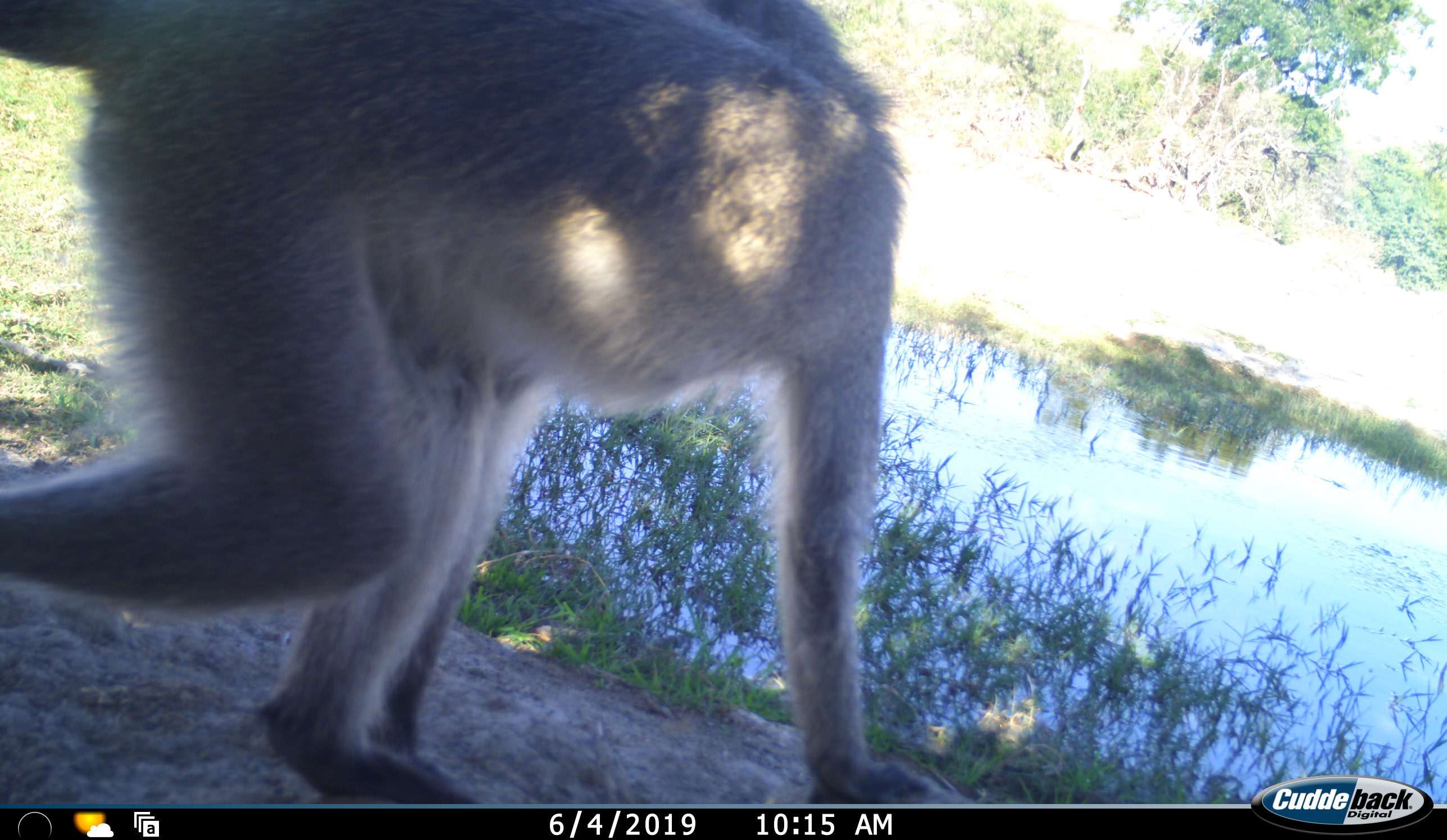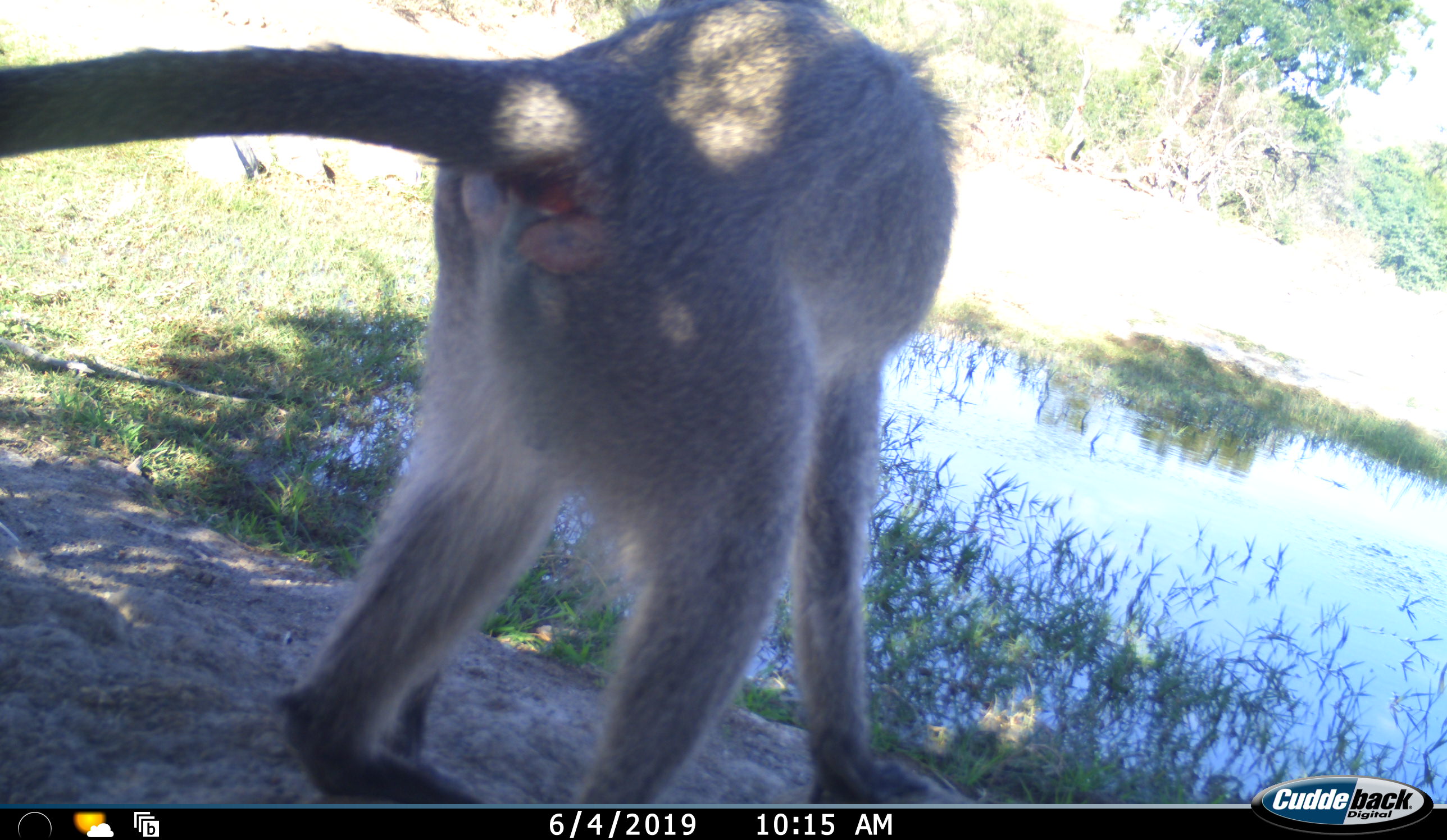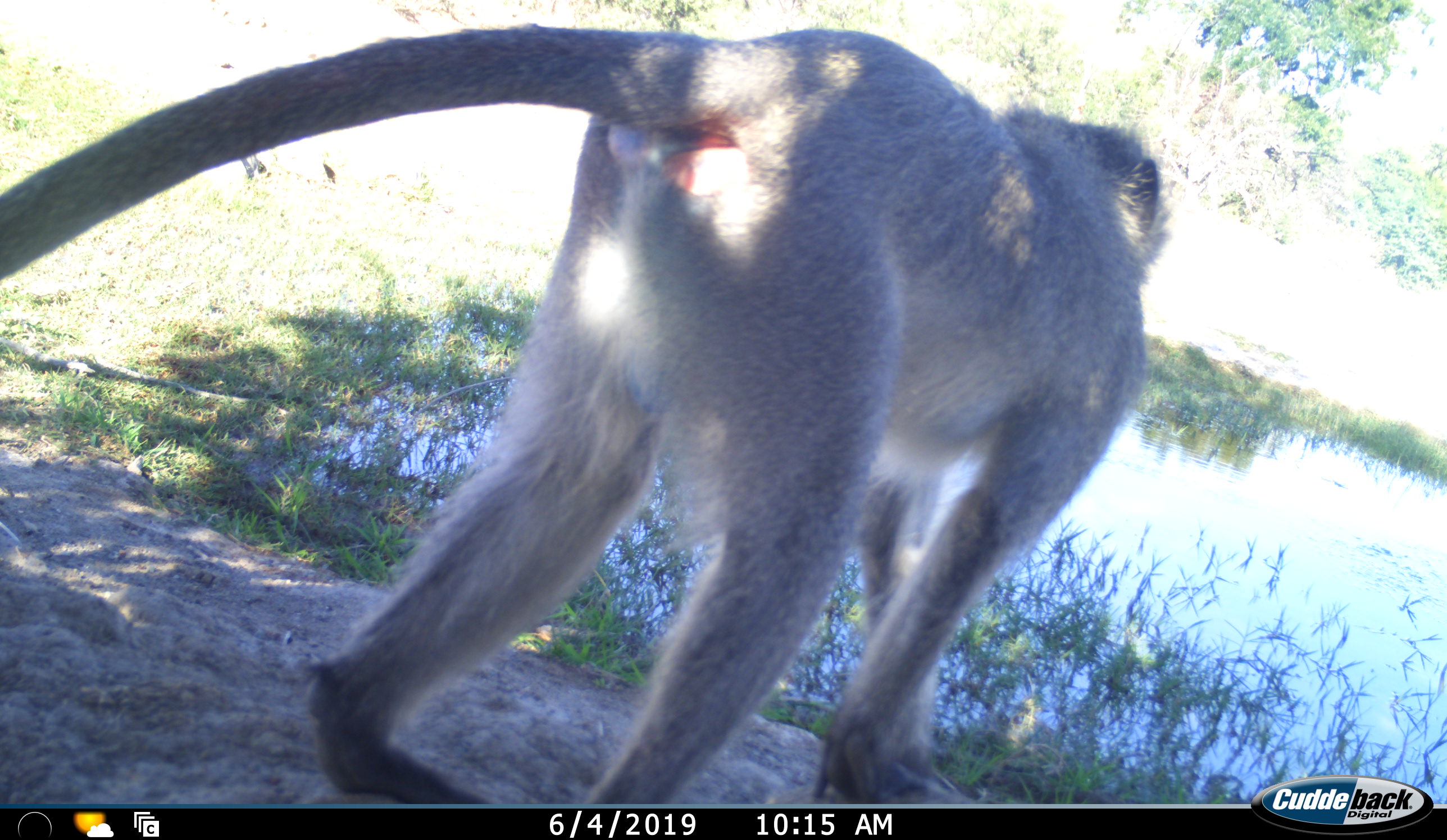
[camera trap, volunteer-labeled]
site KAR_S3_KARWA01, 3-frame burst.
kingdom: Animalia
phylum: Chordata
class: Mammalia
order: Primates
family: Cercopithecidae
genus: Chlorocebus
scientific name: Chlorocebus pygerythrus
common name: vervet monkey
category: monkeyvervet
Monkeyvervet (vervet monkey) (Chlorocebus pygerythrus), count 1. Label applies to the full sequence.